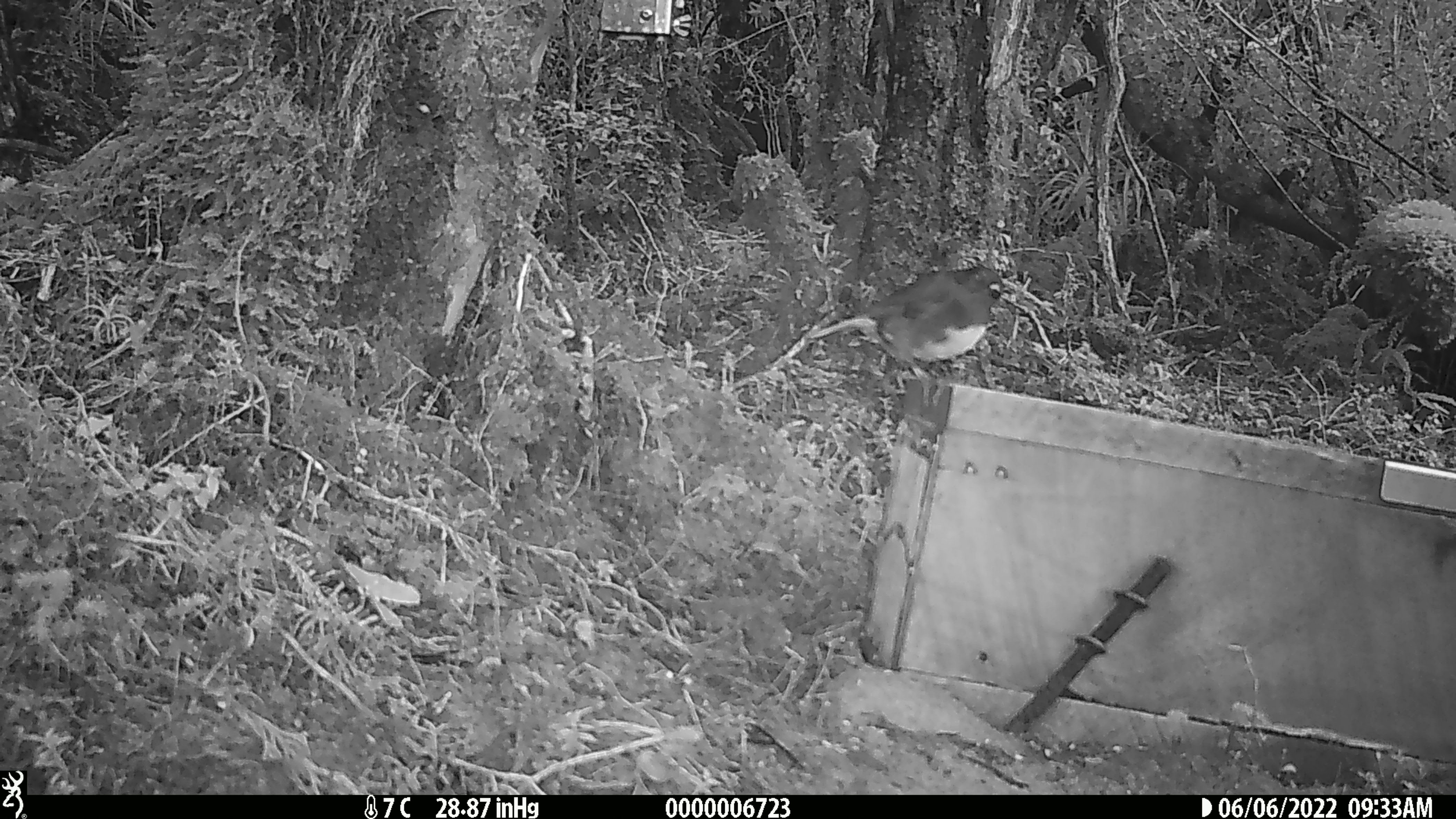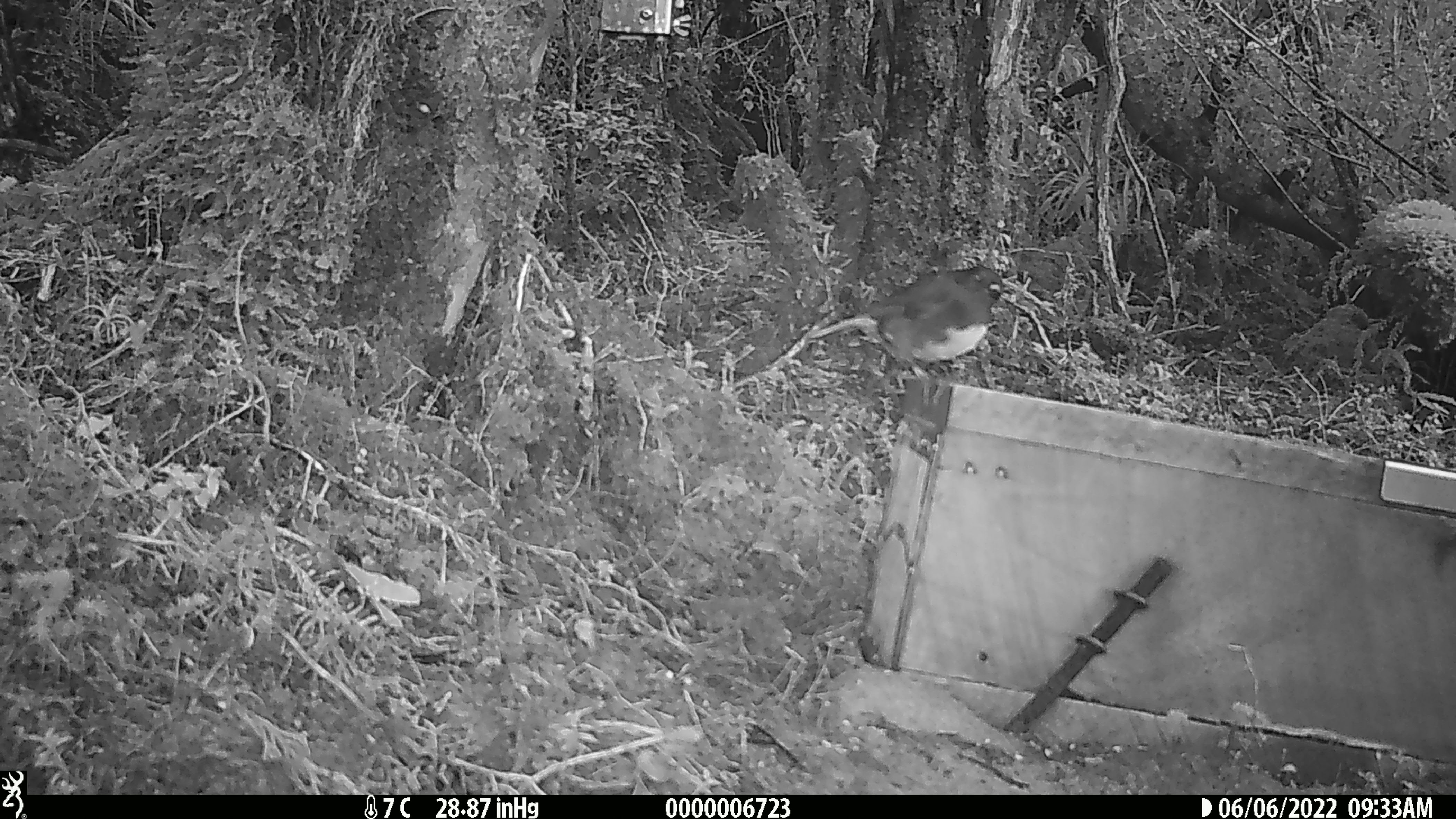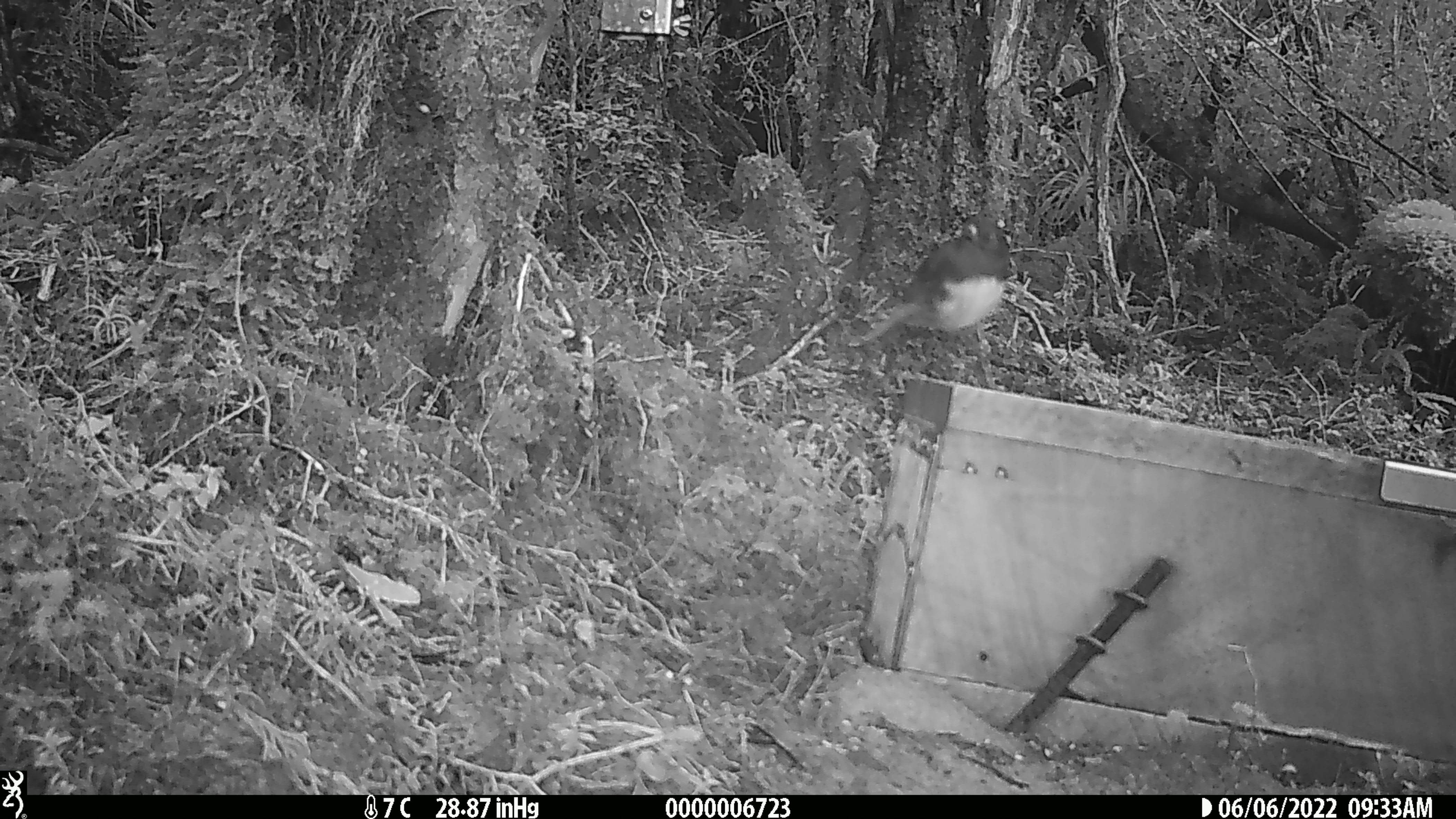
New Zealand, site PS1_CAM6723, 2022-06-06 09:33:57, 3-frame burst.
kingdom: Animalia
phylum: Chordata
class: Aves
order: Passeriformes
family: Petroicidae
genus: Petroica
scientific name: Petroica australis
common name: new zealand robin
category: robin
Robin (new zealand robin) (Petroica australis).